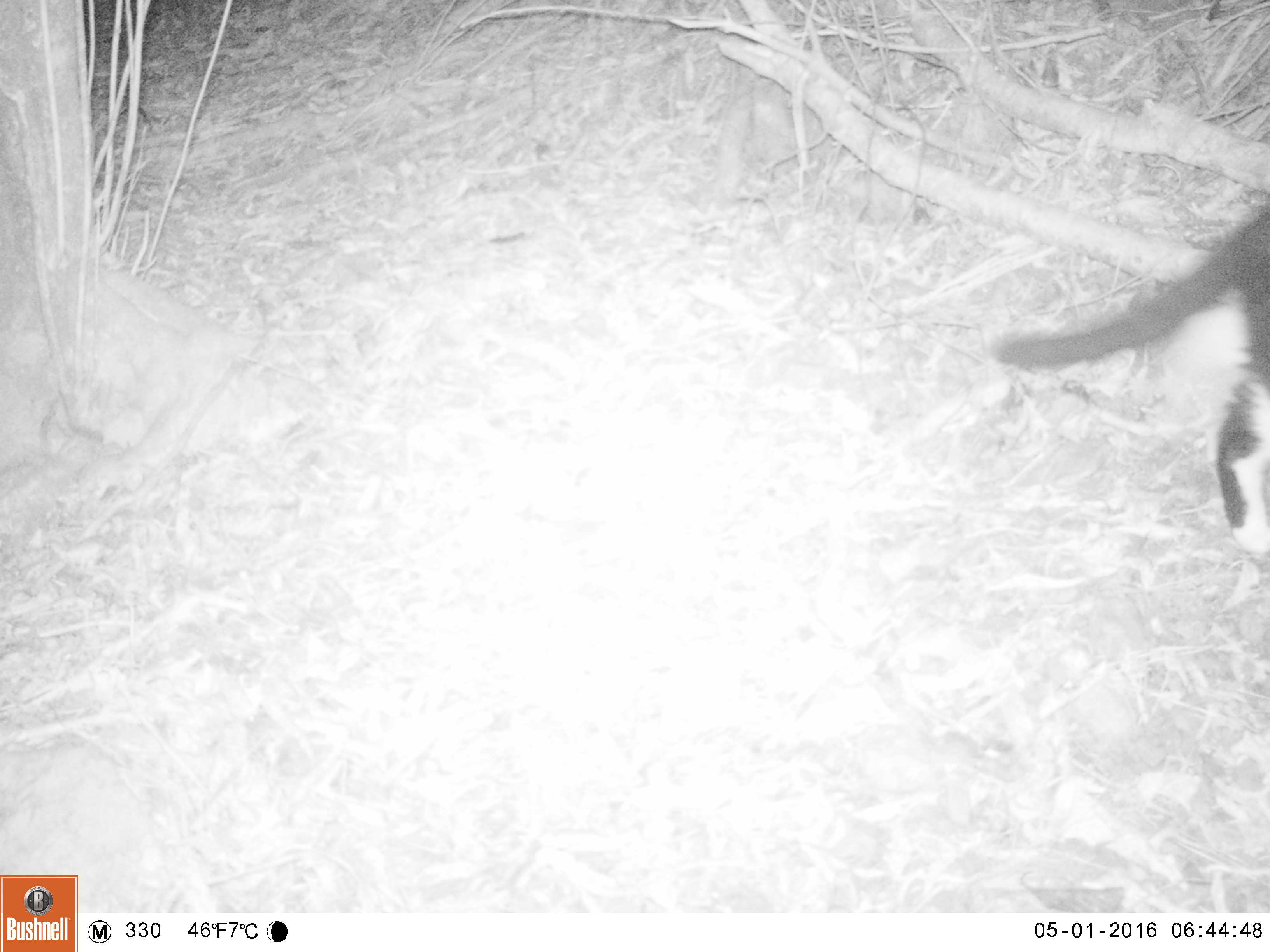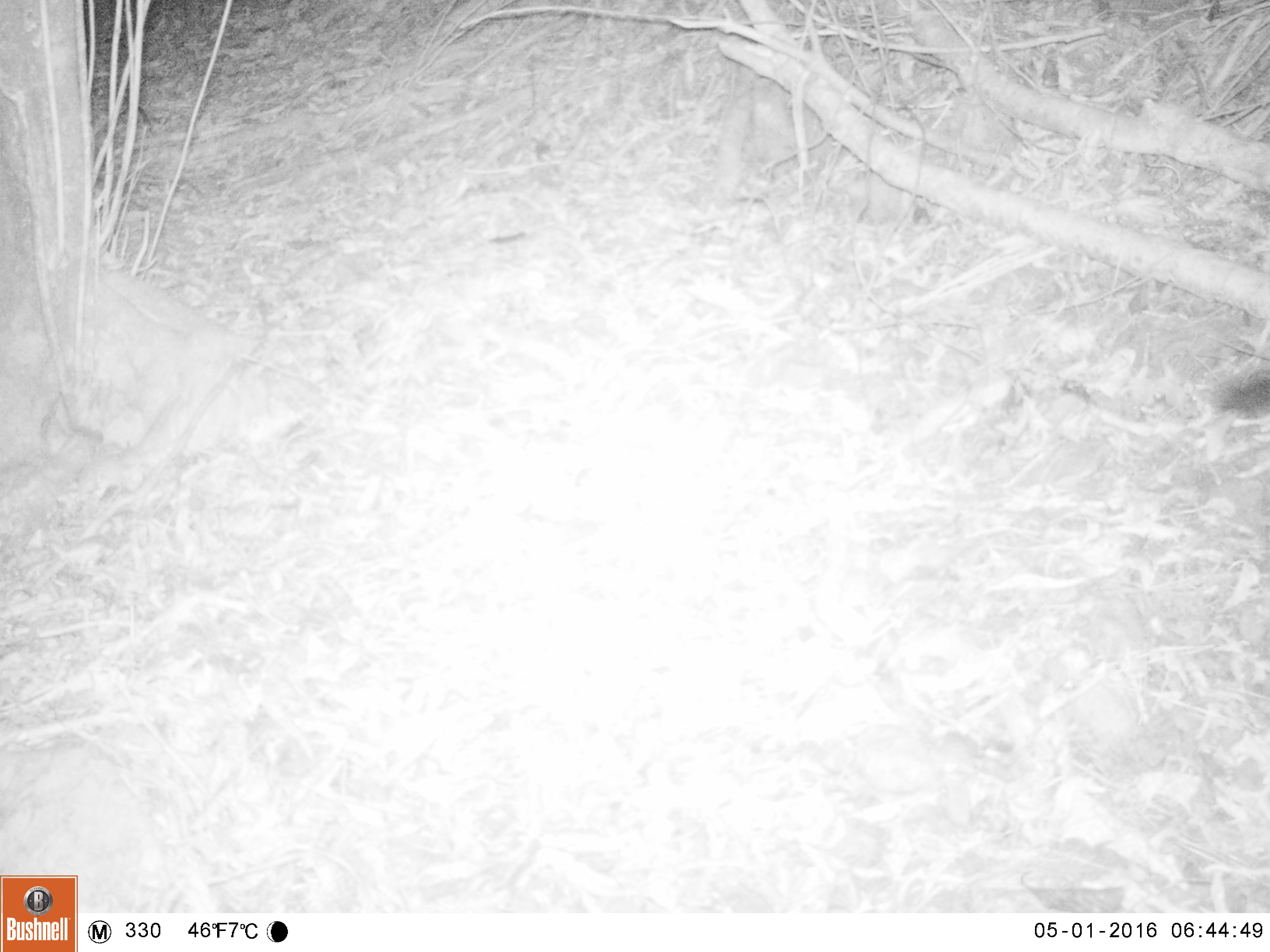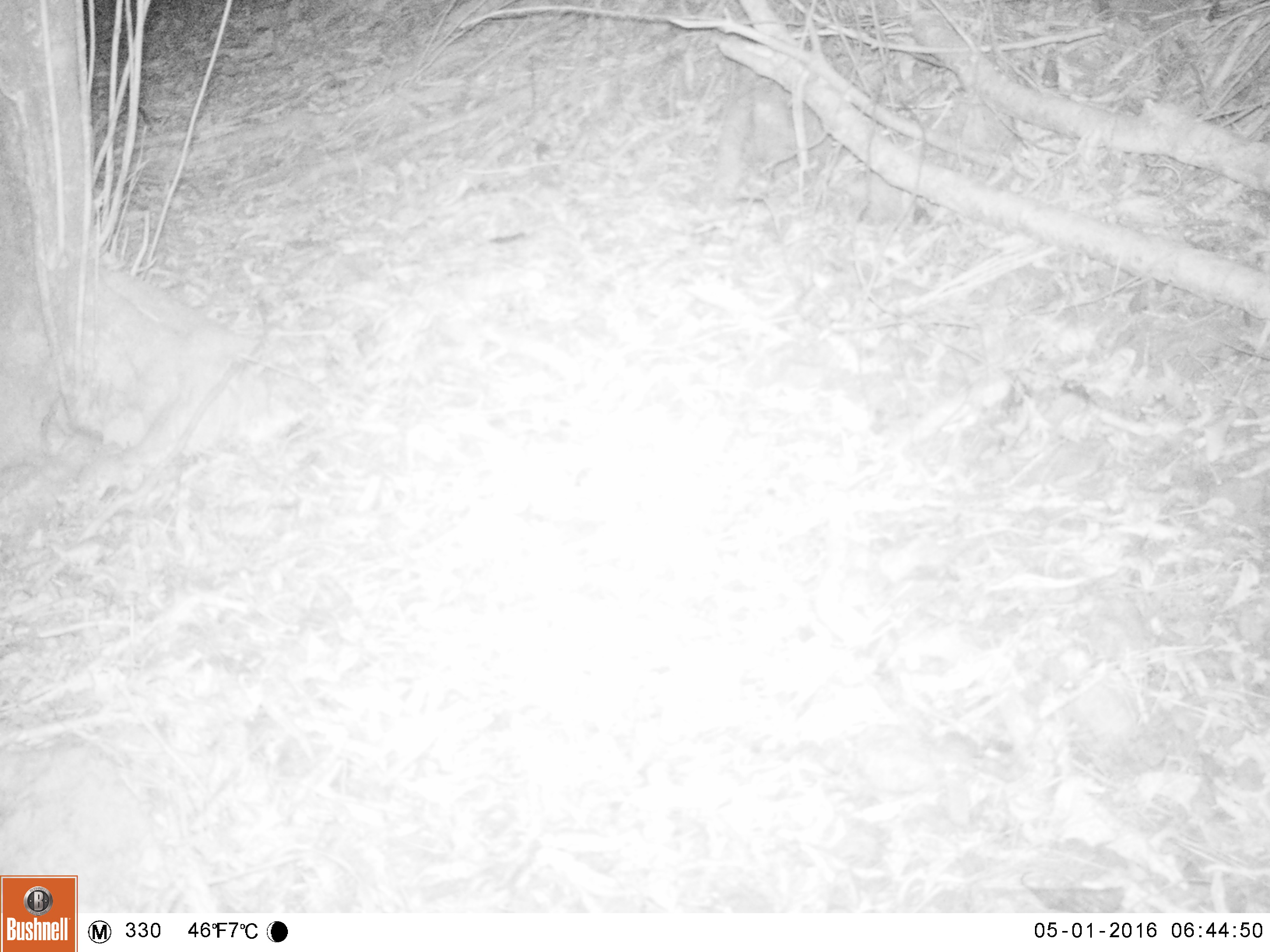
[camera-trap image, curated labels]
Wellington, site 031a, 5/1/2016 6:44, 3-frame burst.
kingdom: Animalia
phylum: Chordata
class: Mammalia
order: Carnivora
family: Felidae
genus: Felis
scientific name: Felis catus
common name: cat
Cat (Felis catus).